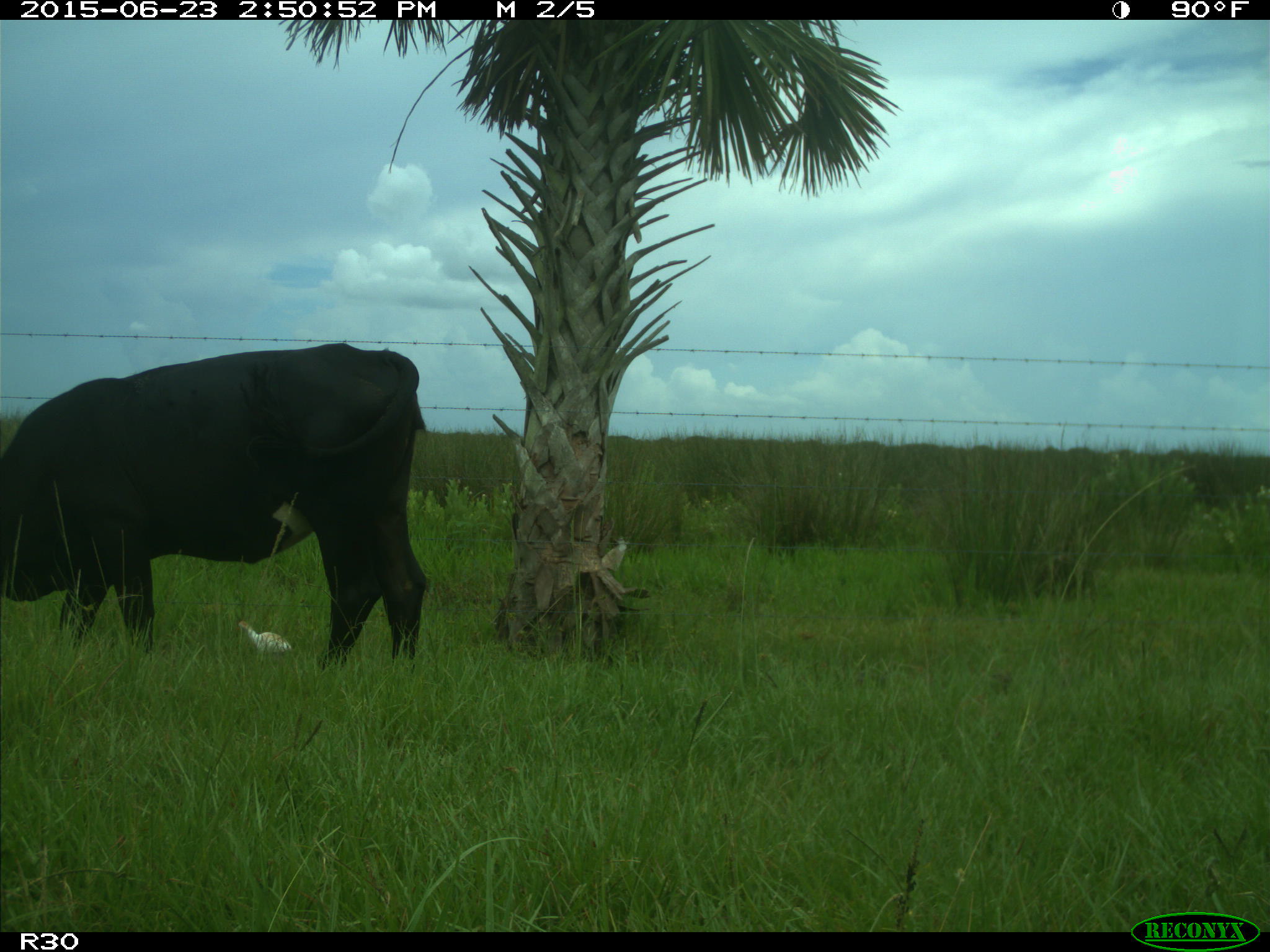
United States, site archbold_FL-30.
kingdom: Animalia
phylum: Chordata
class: Mammalia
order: Artiodactyla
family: Bovidae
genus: Bos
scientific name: Bos taurus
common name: domestic cow